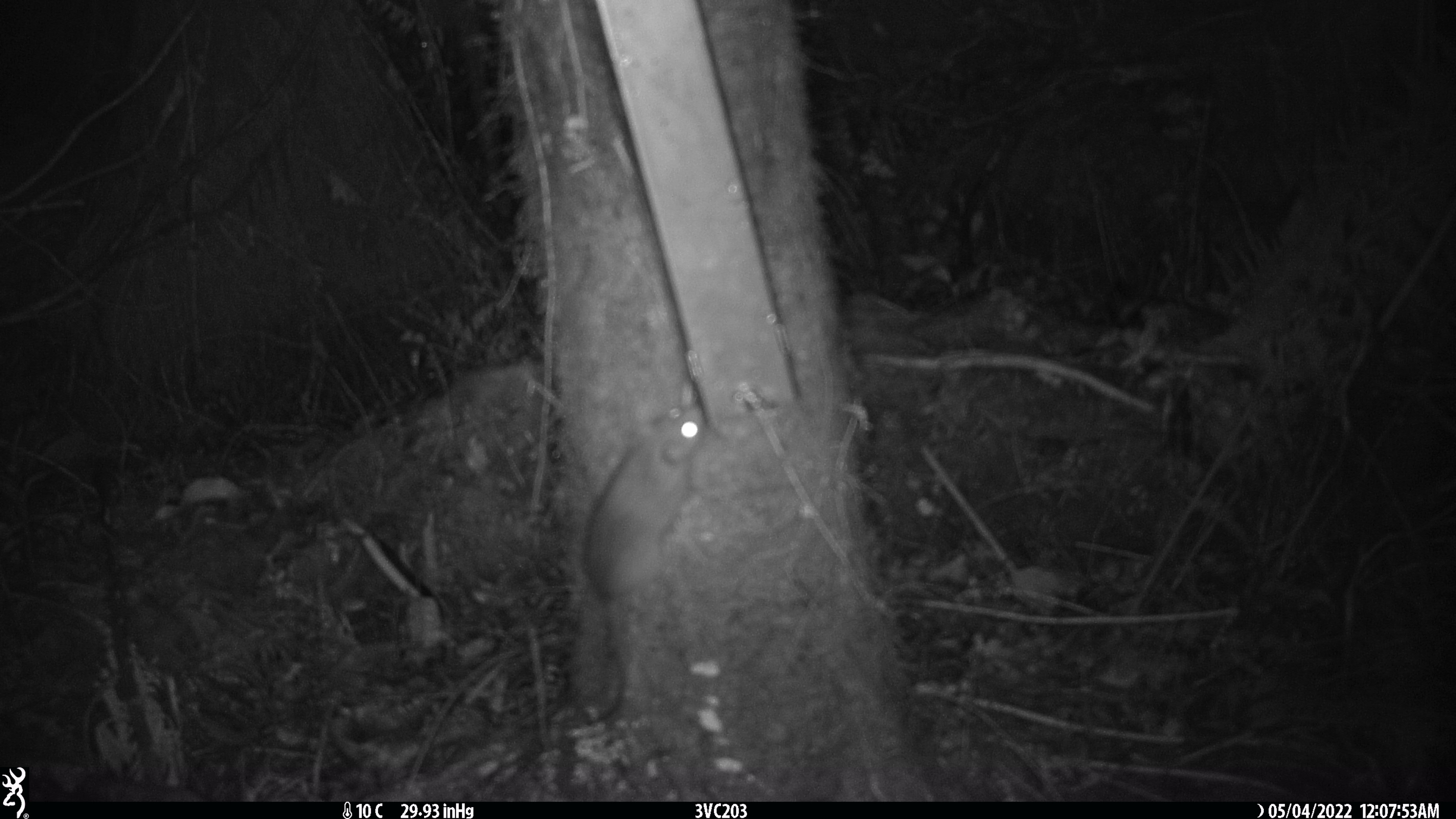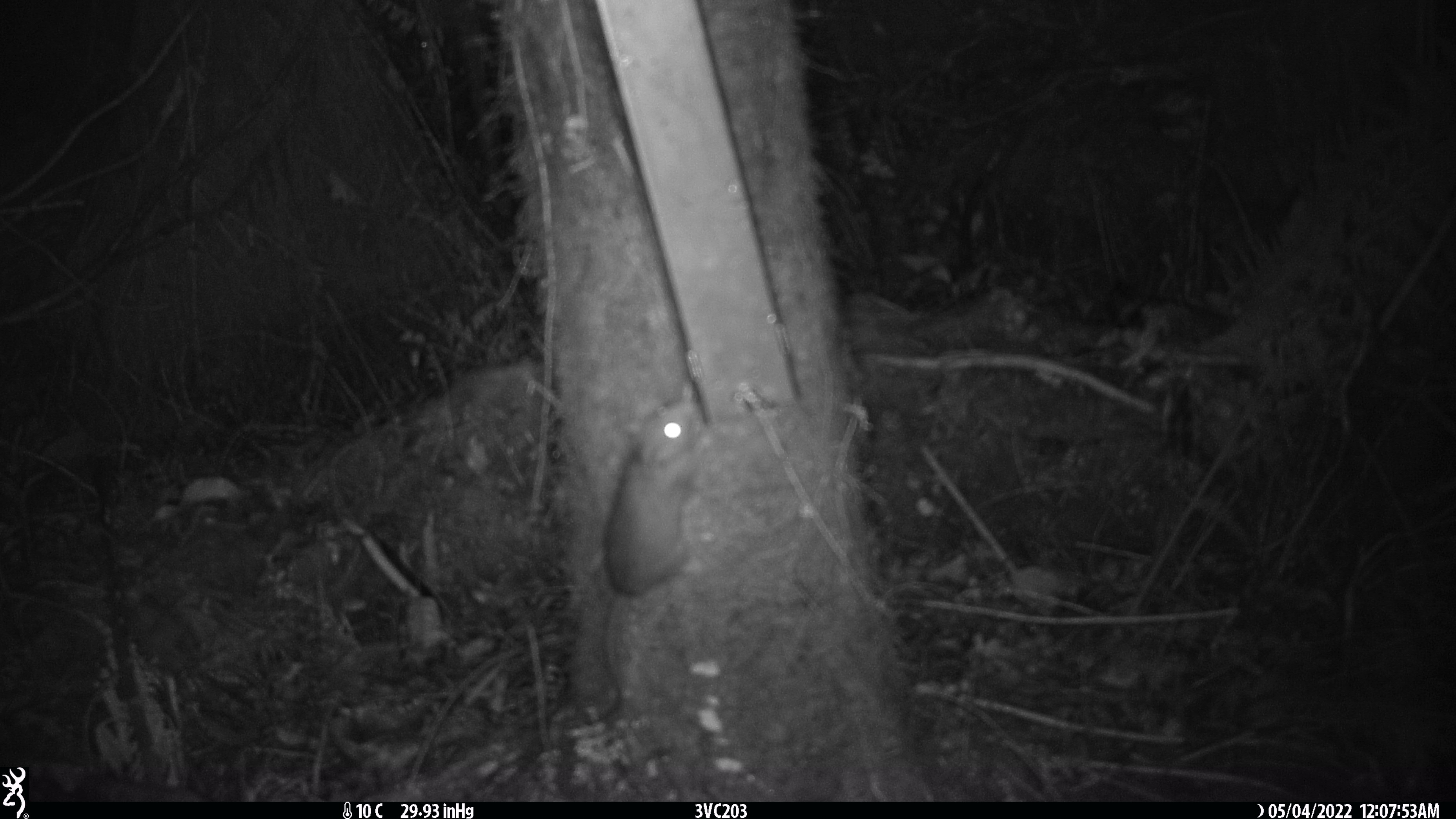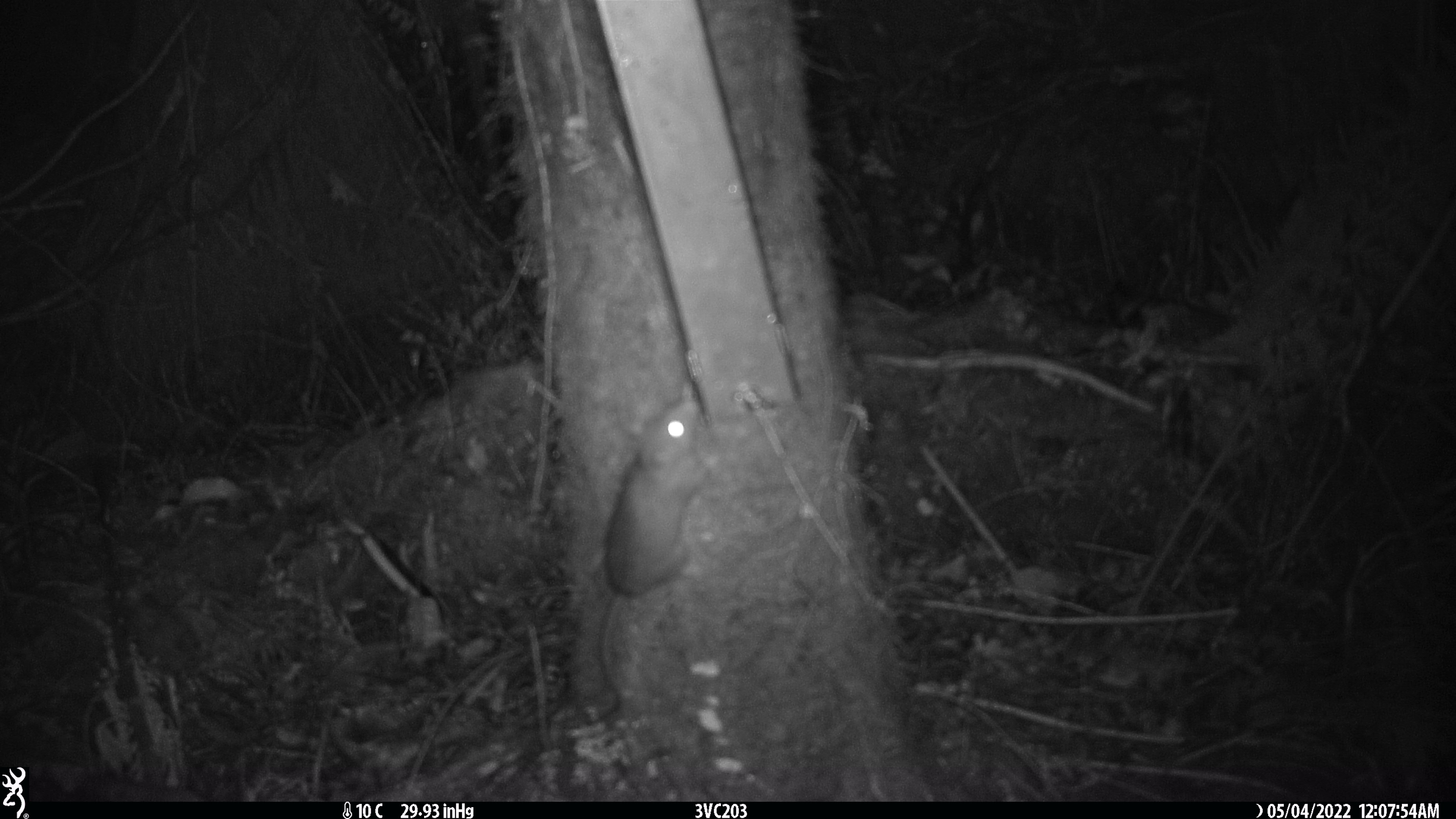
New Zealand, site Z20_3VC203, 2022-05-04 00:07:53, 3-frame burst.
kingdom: Animalia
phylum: Chordata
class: Mammalia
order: Rodentia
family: Muridae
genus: Rattus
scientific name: Rattus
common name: rat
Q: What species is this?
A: Rat (Rattus).